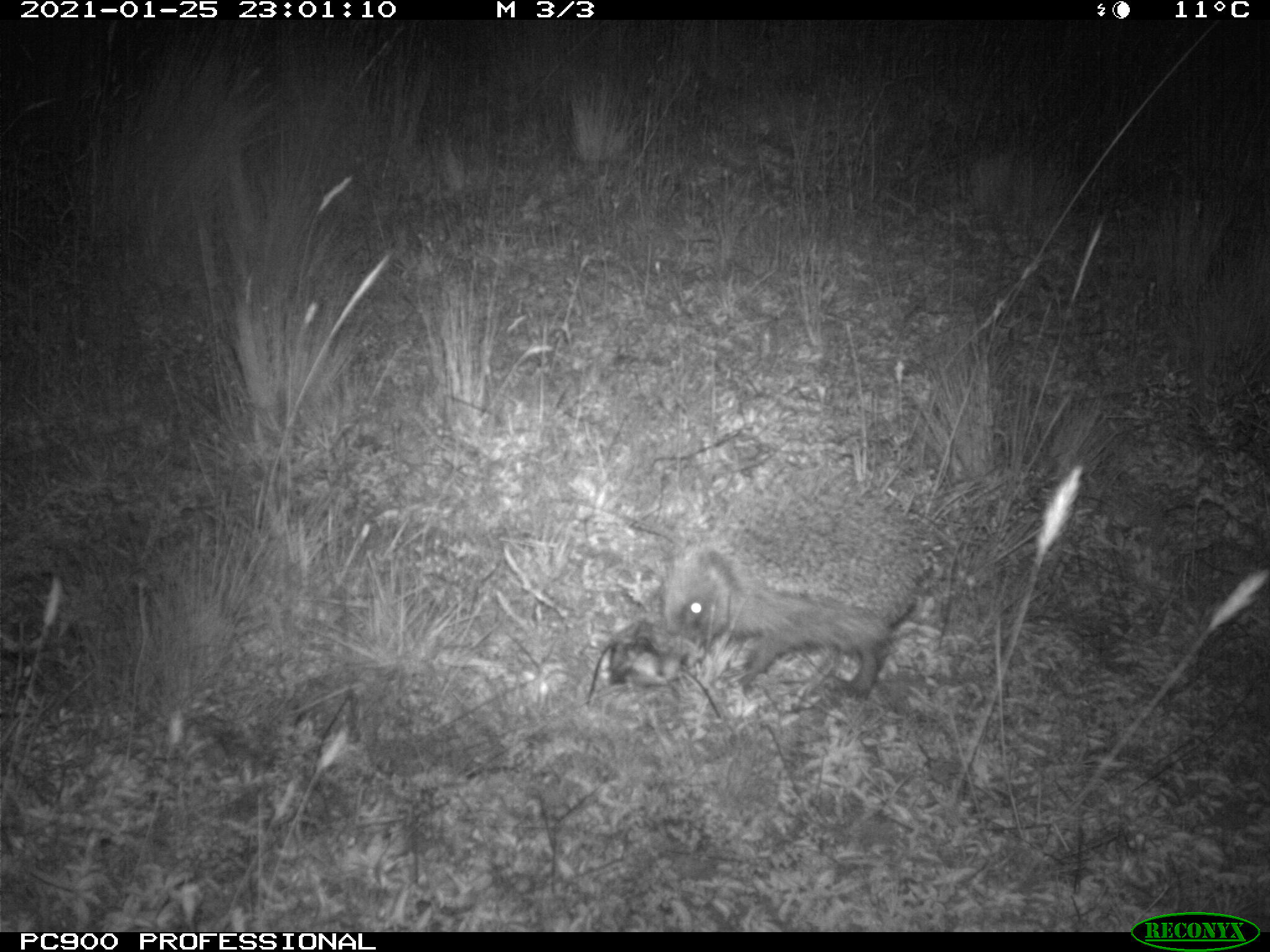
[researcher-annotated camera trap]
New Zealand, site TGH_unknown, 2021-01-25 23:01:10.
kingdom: Animalia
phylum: Chordata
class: Mammalia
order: Eulipotyphla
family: Erinaceidae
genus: Erinaceus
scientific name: Erinaceus europaeus europaeus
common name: european hedgehog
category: hedgehog